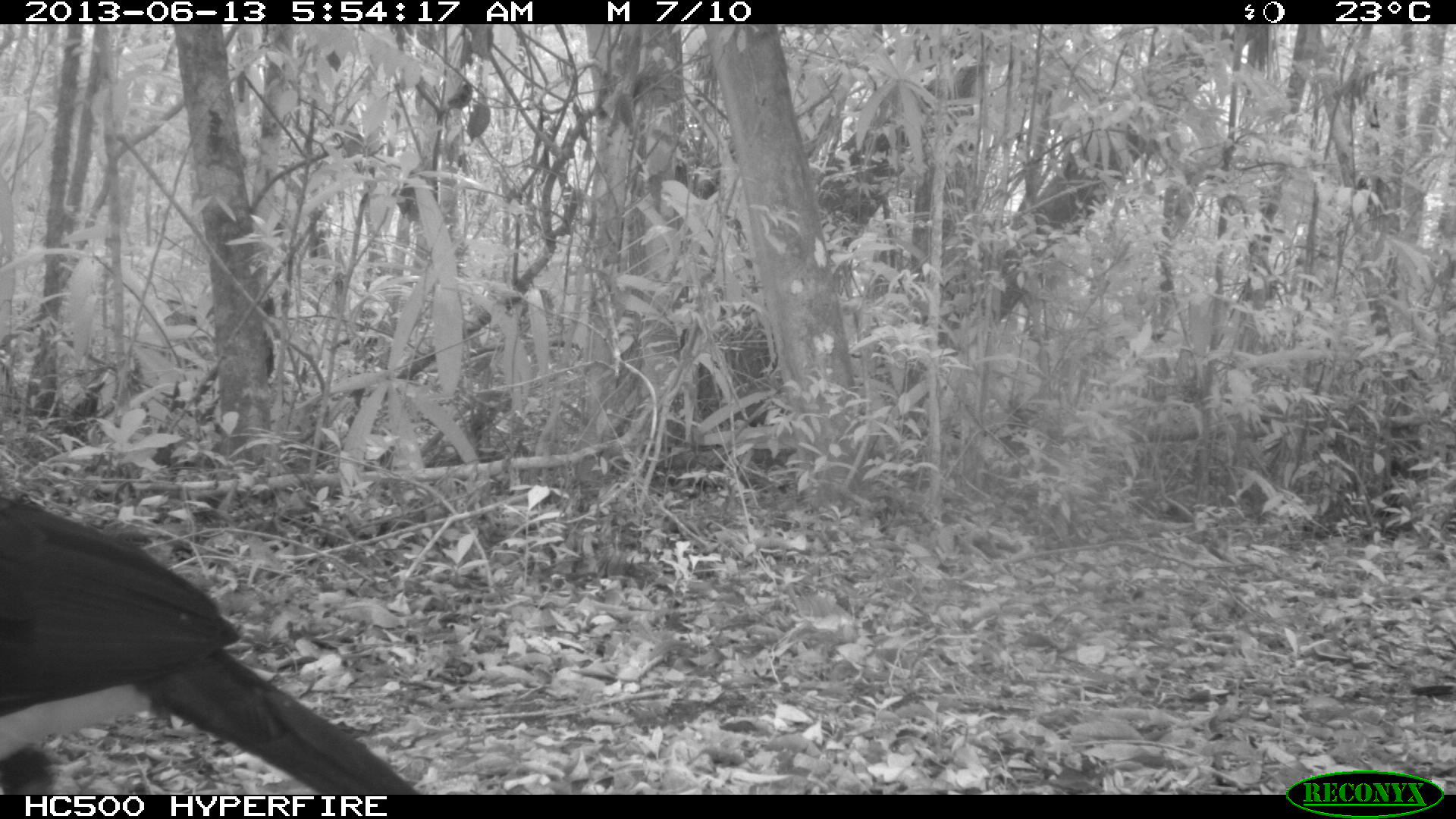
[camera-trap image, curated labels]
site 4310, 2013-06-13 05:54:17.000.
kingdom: Animalia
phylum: Chordata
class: Aves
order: Galliformes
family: Cracidae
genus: Crax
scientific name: Crax rubra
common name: great curassow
Crax rubra (great curassow), count 1, sex male.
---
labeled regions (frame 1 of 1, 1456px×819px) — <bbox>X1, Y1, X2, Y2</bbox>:
crax rubra: <bbox>0, 496, 419, 794</bbox>